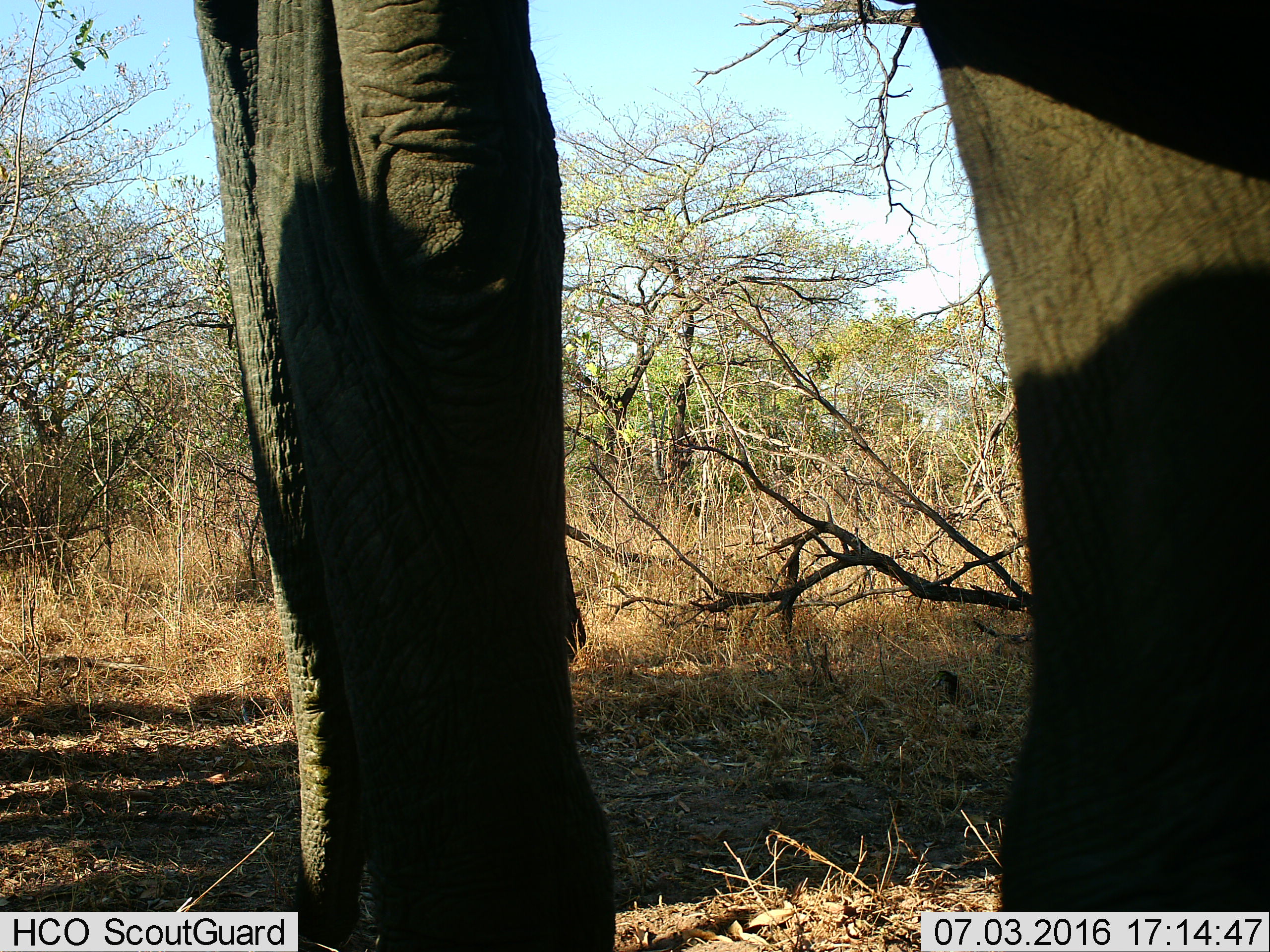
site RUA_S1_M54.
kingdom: Animalia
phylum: Chordata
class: Mammalia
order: Proboscidea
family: Elephantidae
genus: Loxodonta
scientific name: Loxodonta africana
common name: african bush elephant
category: elephant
Elephant (african bush elephant) (Loxodonta africana), count 1. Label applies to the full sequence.